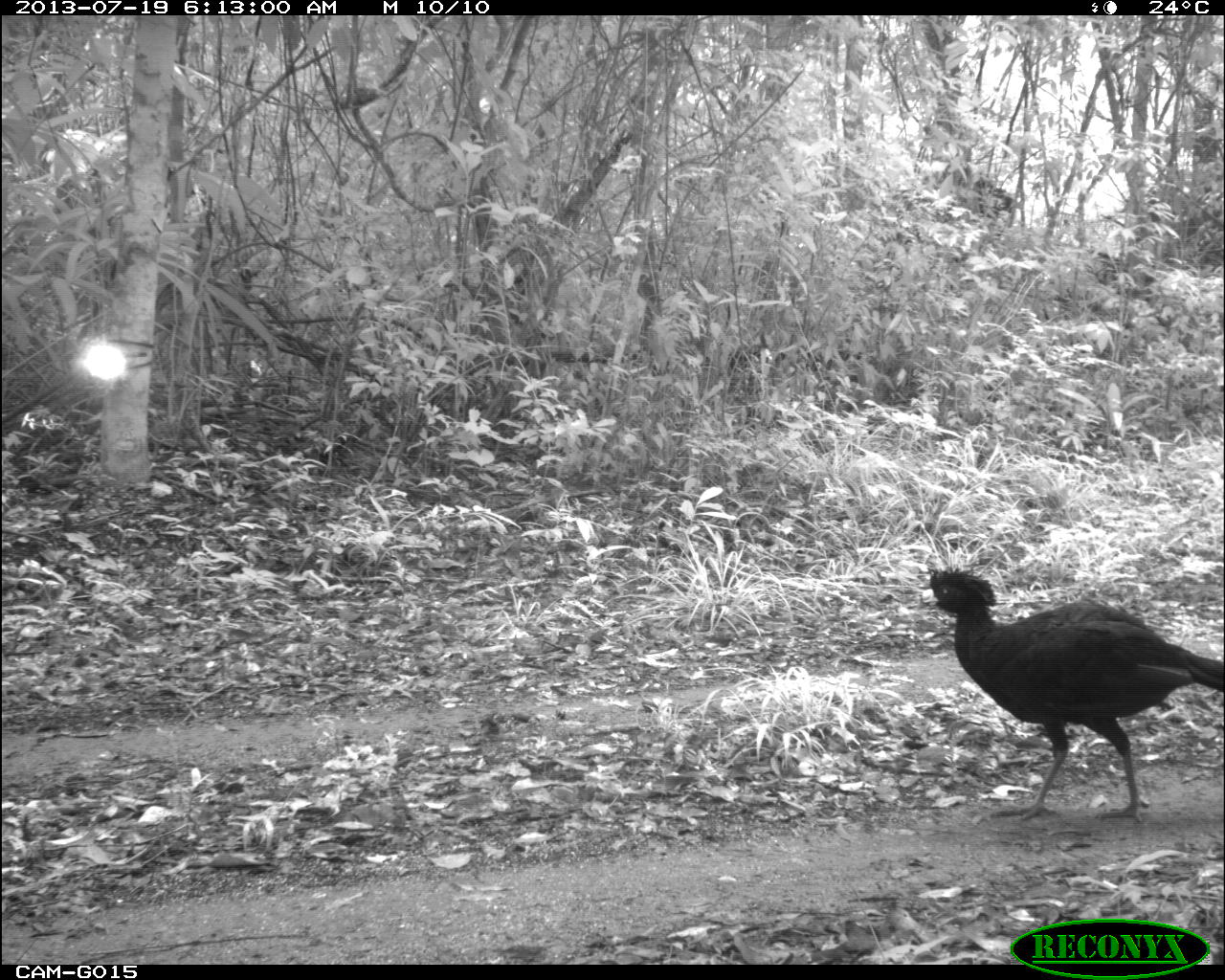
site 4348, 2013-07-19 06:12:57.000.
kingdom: Animalia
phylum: Chordata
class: Aves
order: Galliformes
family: Cracidae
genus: Crax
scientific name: Crax rubra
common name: great curassow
Crax rubra (great curassow), count 2.